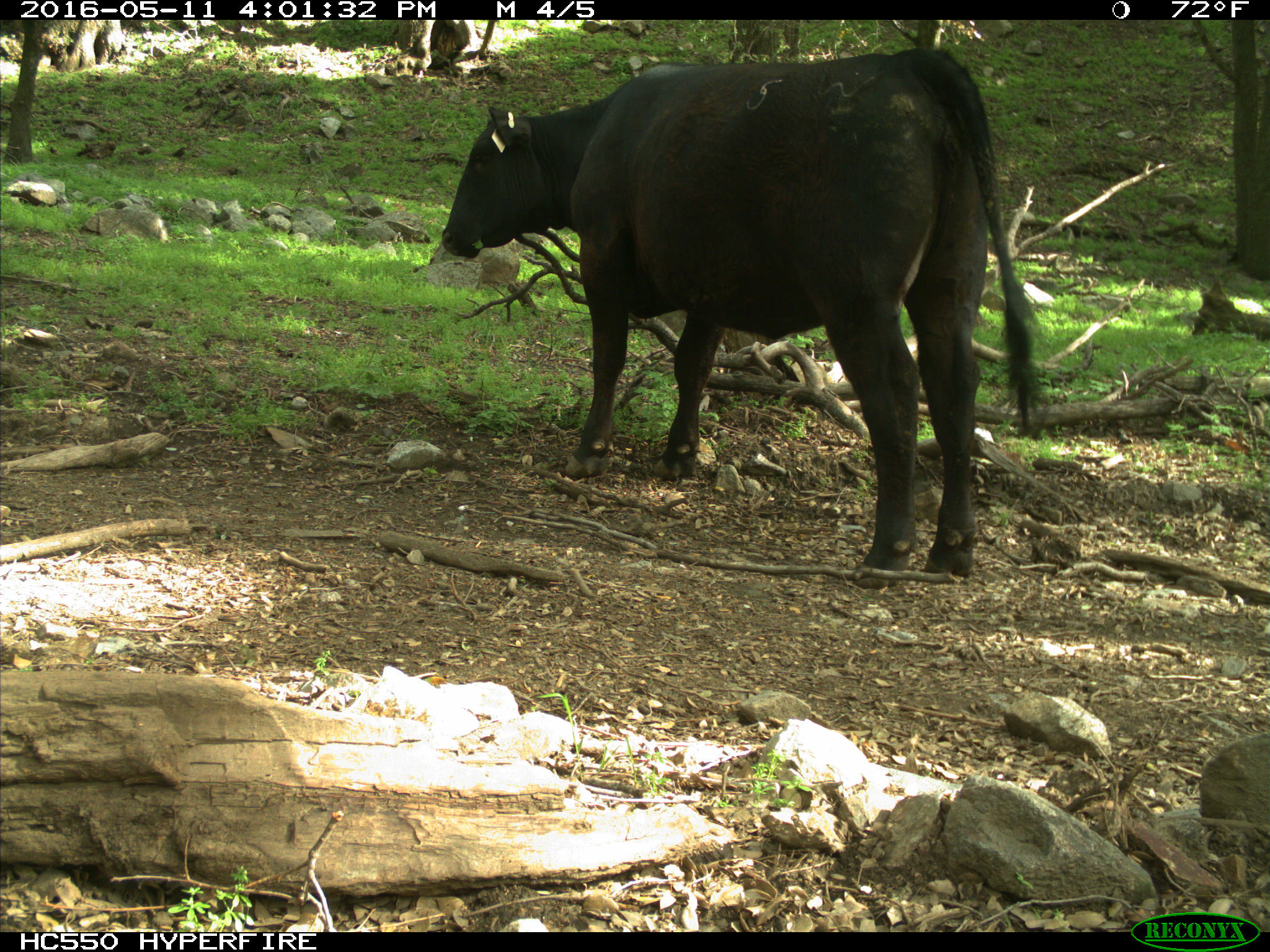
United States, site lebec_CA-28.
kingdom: Animalia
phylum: Chordata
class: Mammalia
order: Artiodactyla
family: Bovidae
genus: Bos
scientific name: Bos taurus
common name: domestic cow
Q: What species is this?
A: Bos taurus (domestic cow).